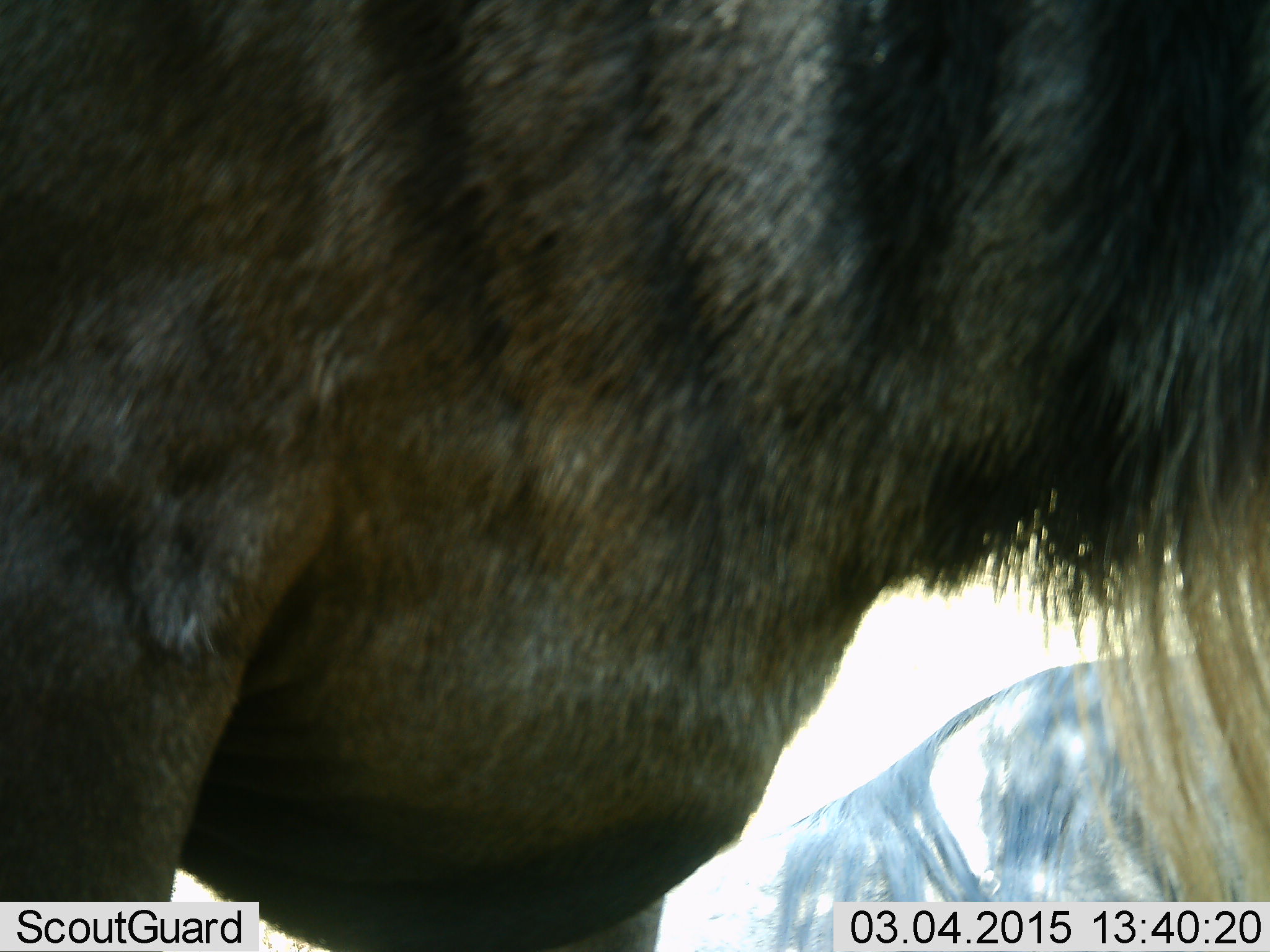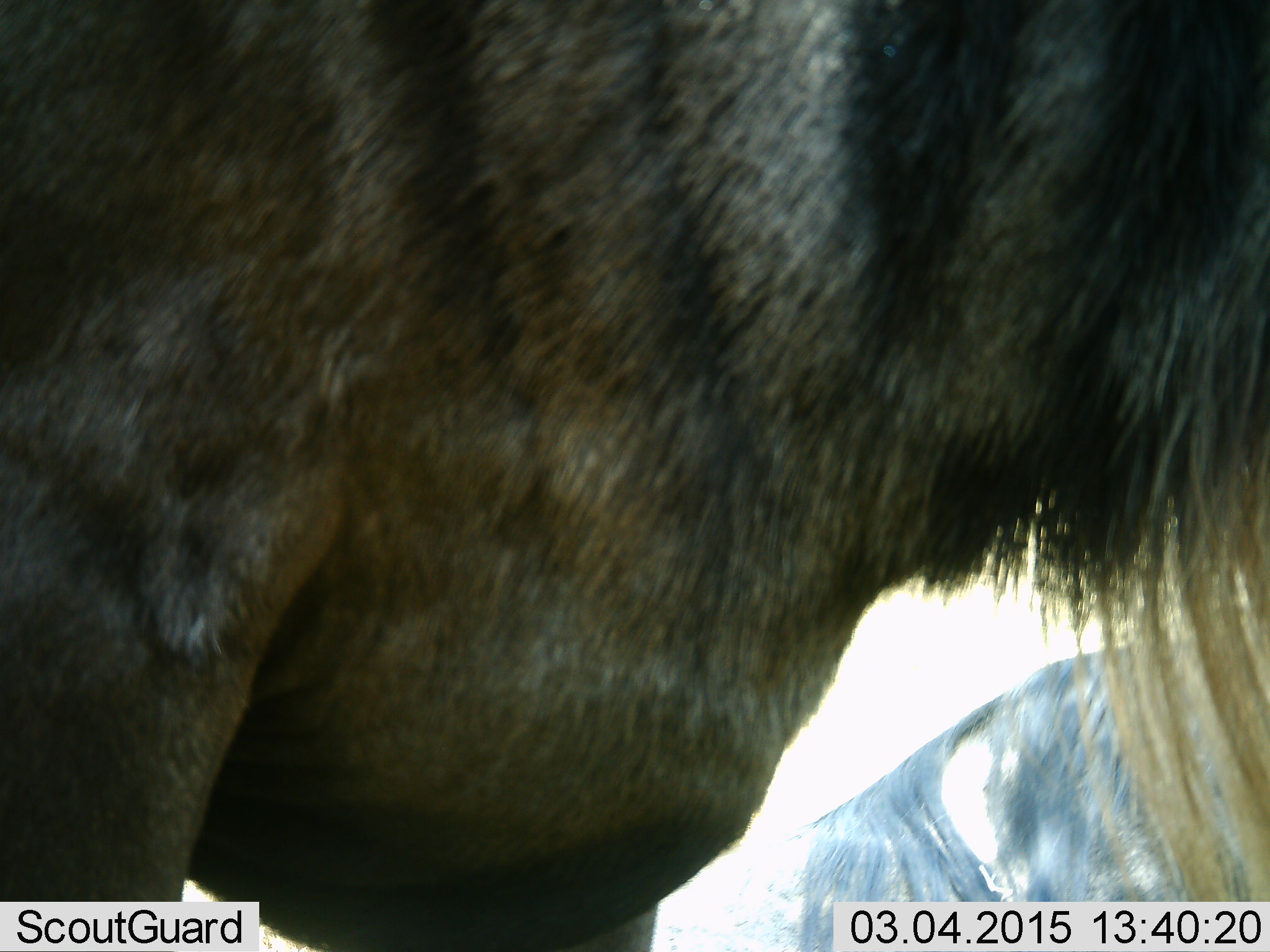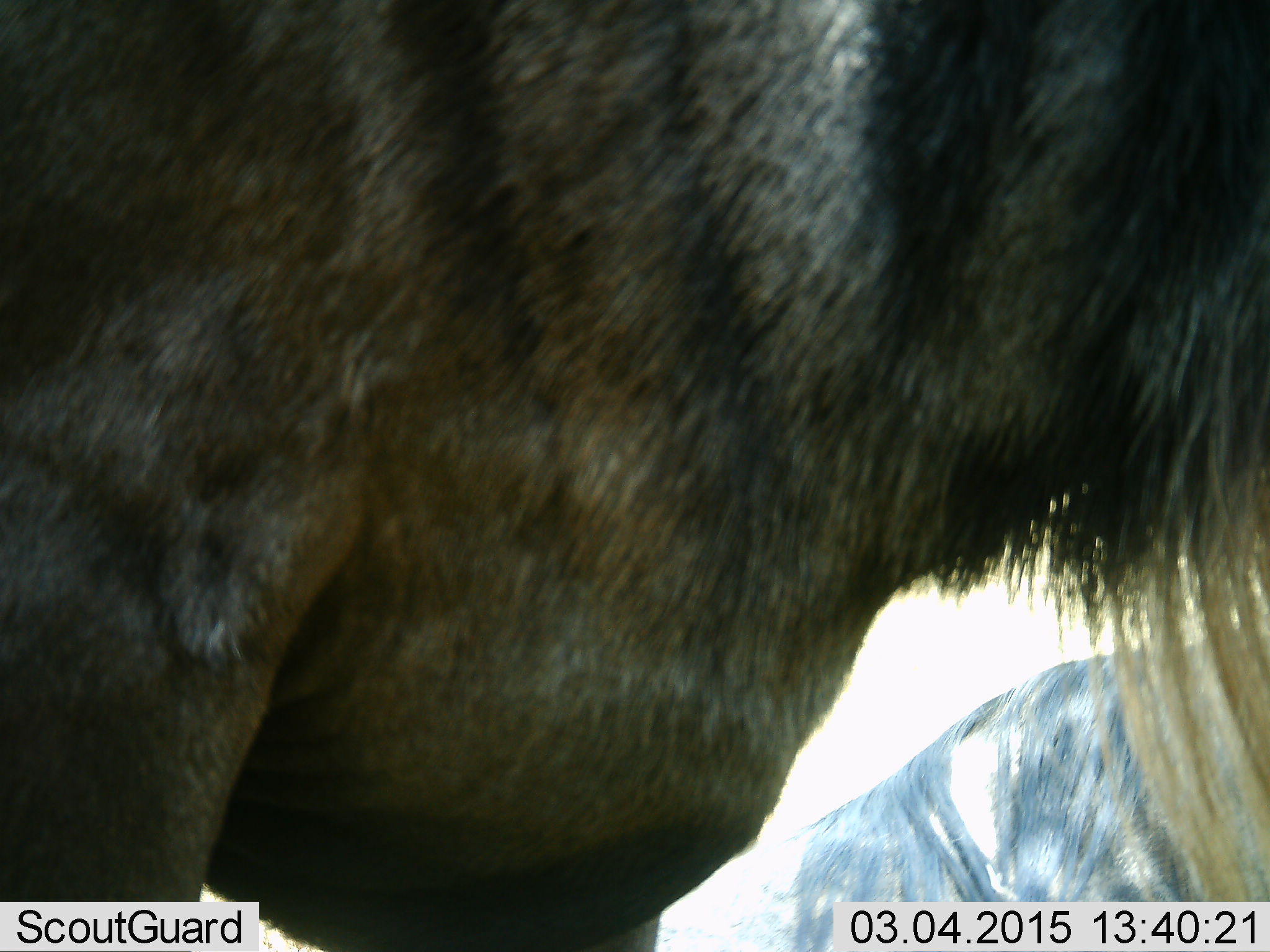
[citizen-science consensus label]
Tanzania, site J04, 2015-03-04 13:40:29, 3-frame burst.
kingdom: Animalia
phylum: Chordata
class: Mammalia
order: Artiodactyla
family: Bovidae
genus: Connochaetes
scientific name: Connochaetes taurinus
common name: blue wildebeest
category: wildebeest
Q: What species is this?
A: Wildebeest (blue wildebeest) (Connochaetes taurinus).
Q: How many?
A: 2.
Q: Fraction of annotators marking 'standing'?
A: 100%.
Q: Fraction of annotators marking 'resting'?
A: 30%.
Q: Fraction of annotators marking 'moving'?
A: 0%.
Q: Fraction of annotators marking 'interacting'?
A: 0%.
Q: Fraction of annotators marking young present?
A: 0%.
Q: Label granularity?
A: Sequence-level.